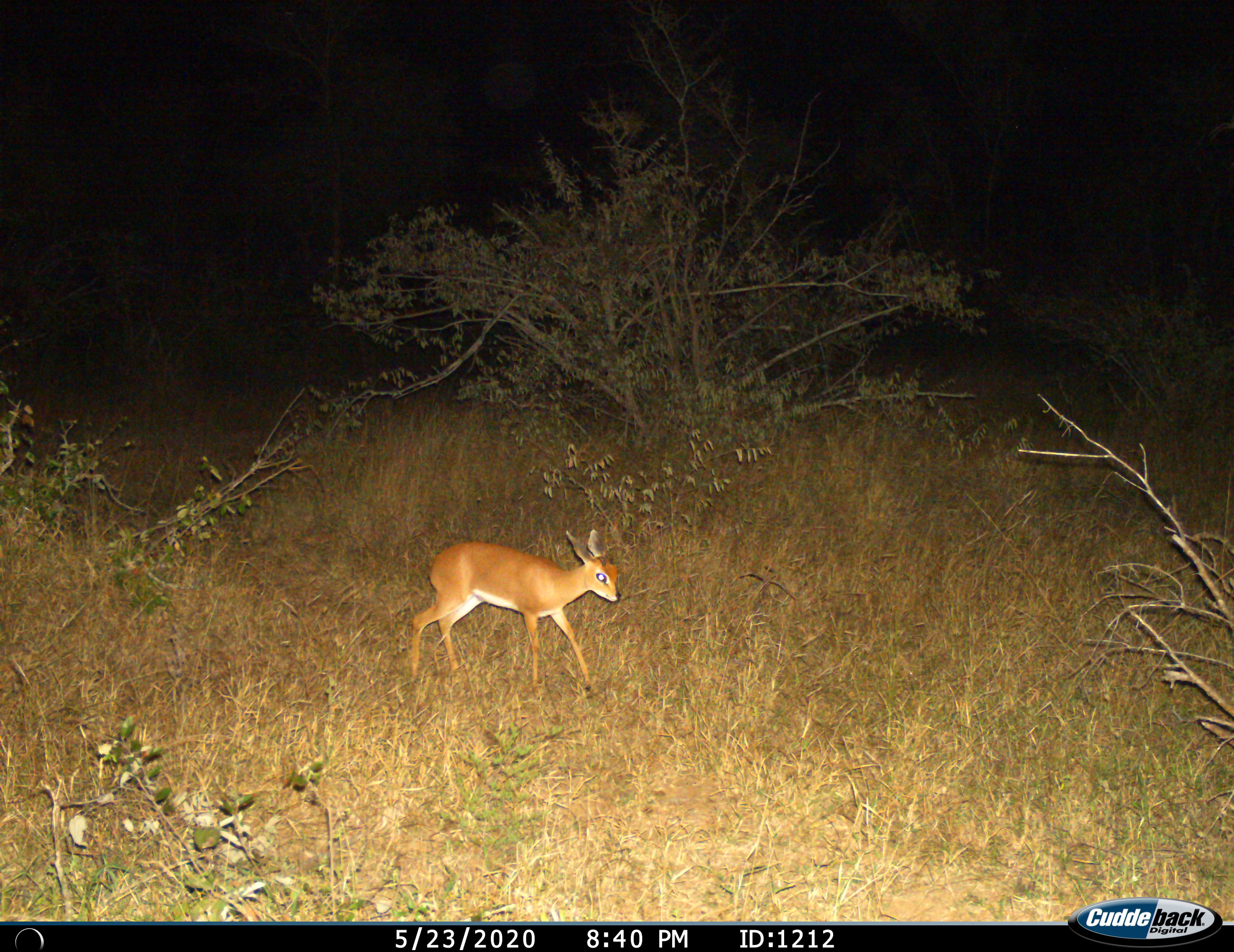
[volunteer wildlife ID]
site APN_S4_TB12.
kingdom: Animalia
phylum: Chordata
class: Mammalia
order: Artiodactyla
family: Bovidae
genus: Raphicerus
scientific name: Raphicerus campestris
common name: steenbok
Steenbok (Raphicerus campestris), count 1. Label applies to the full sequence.